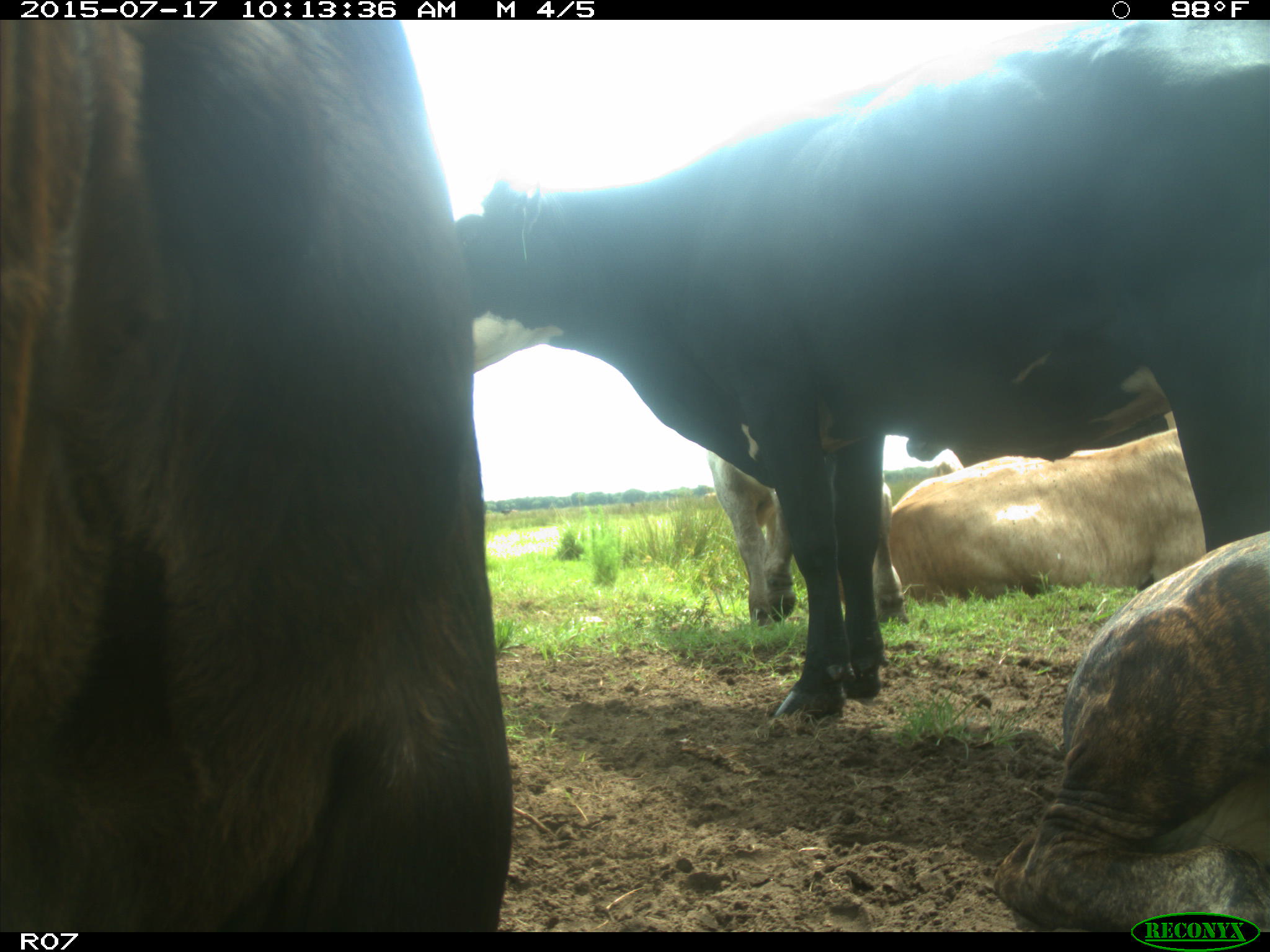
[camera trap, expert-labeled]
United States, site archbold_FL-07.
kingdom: Animalia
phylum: Chordata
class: Mammalia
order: Artiodactyla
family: Bovidae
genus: Bos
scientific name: Bos taurus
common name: domestic cow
Bos taurus (domestic cow).